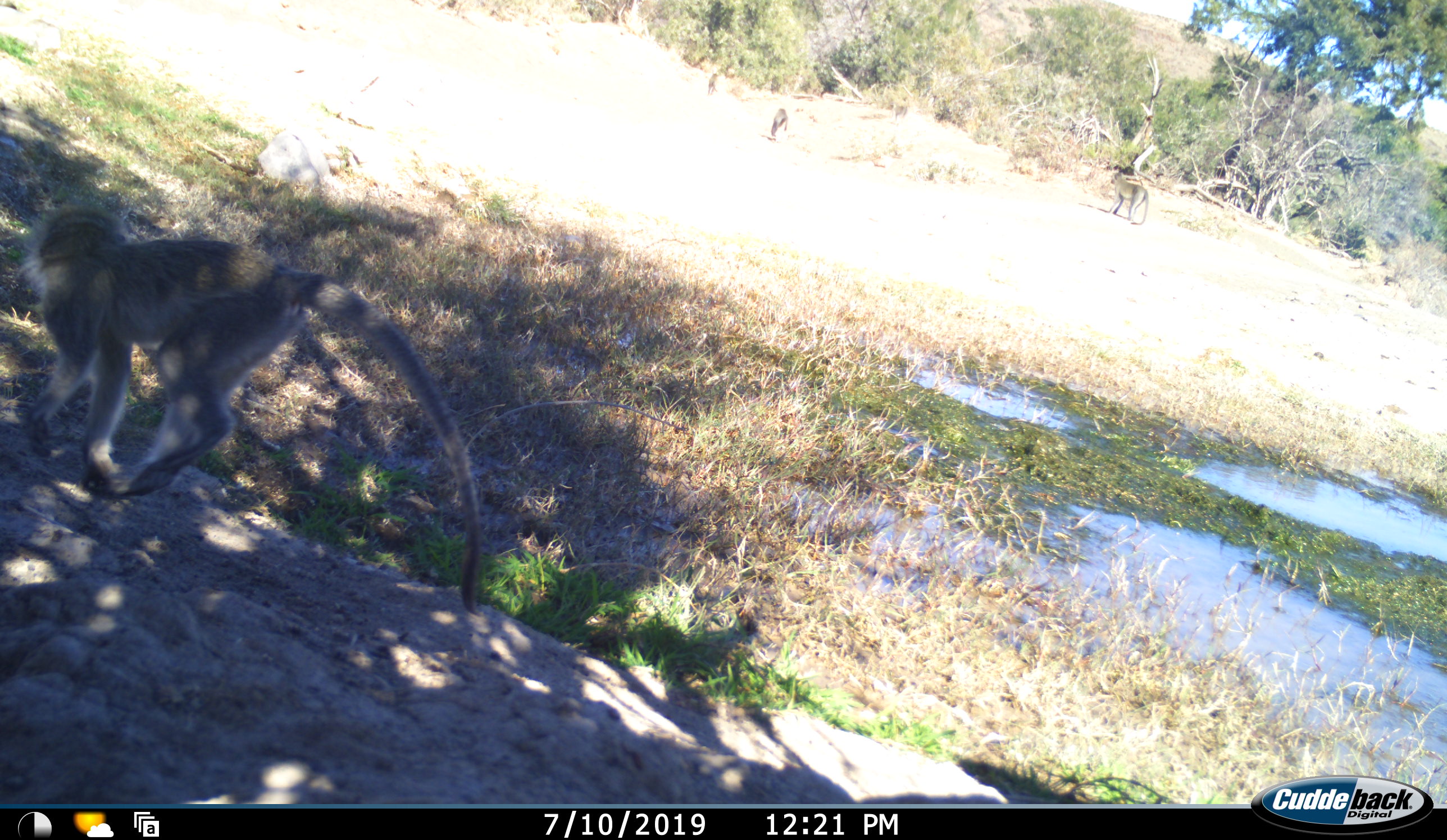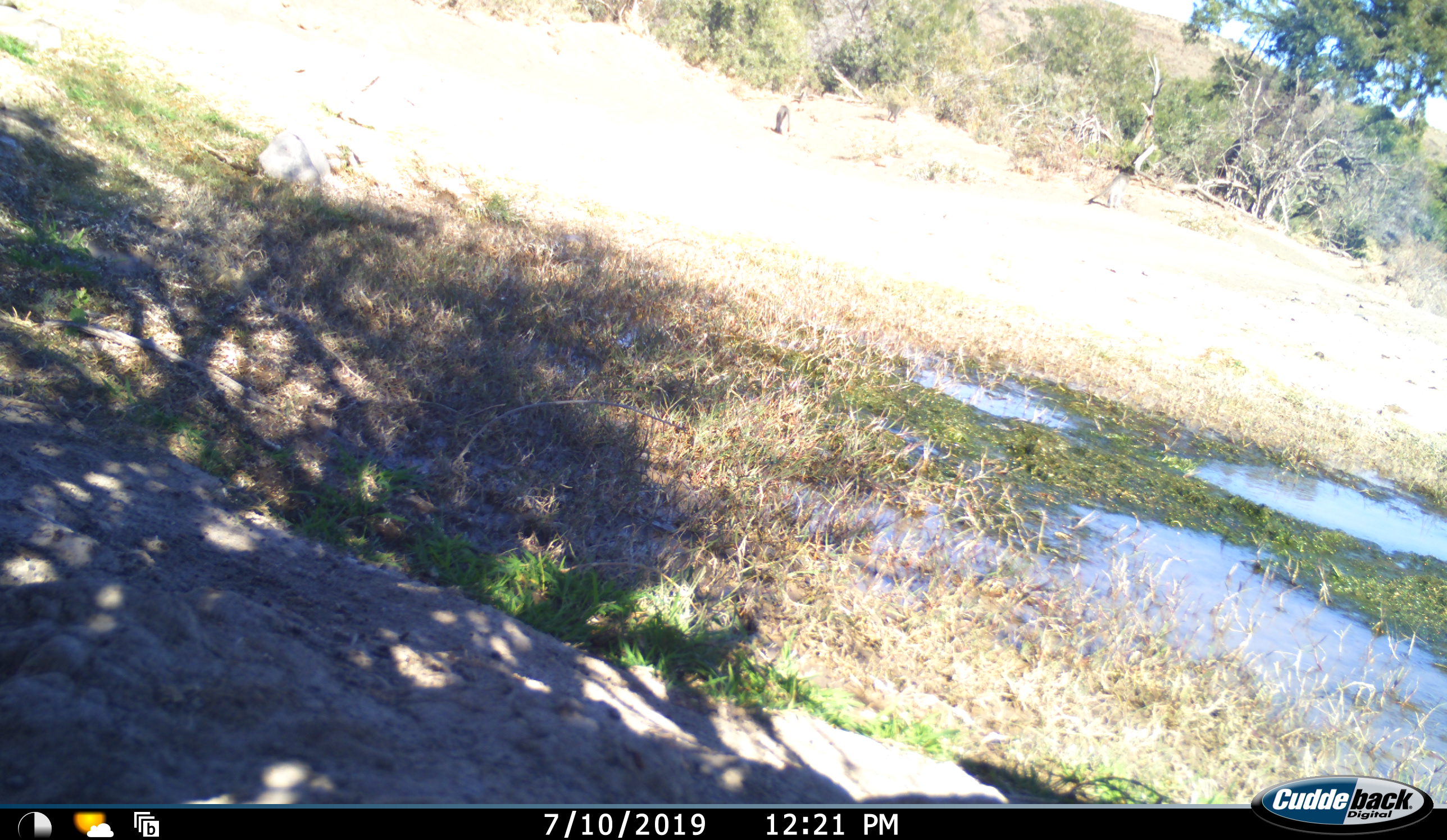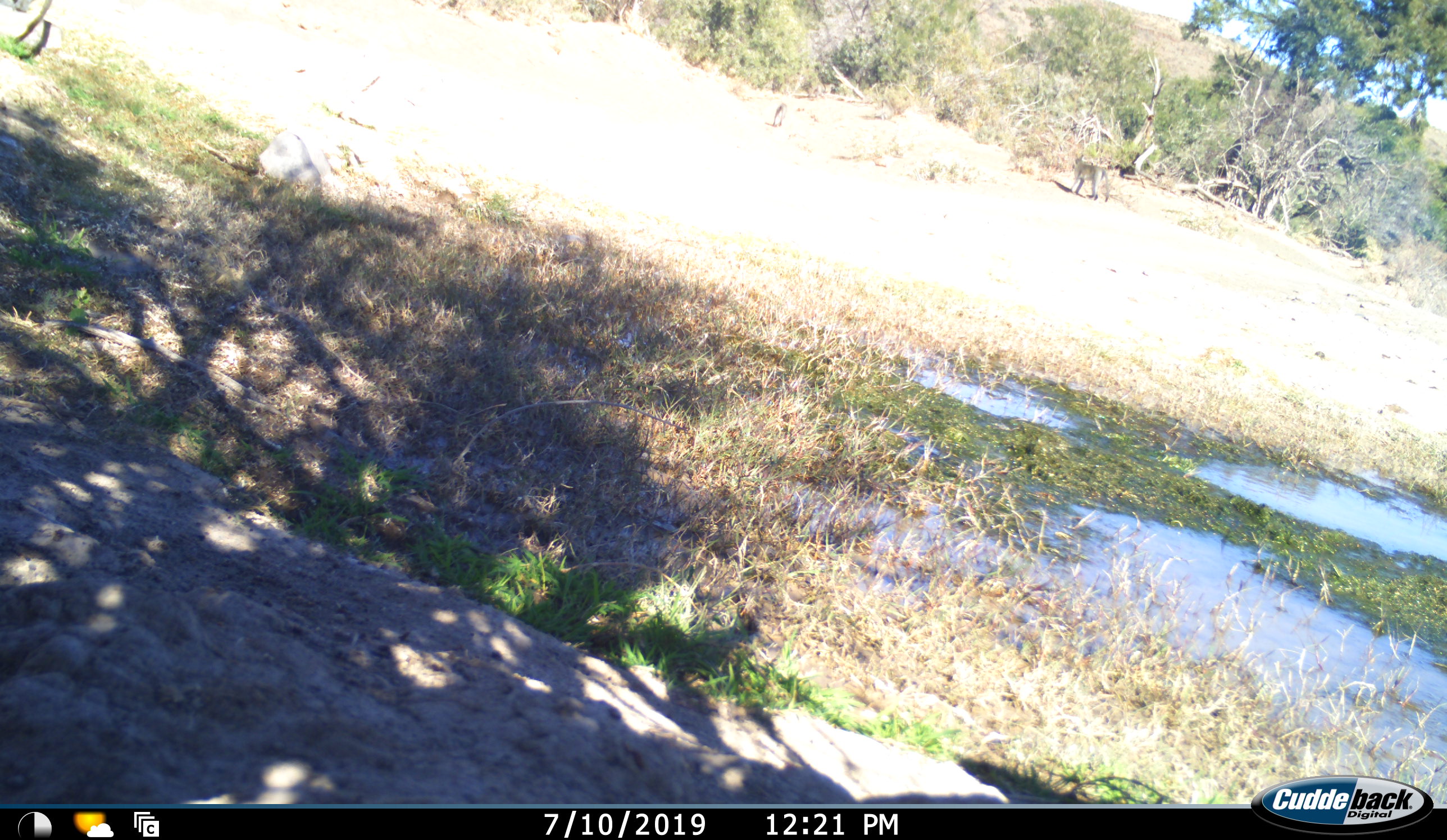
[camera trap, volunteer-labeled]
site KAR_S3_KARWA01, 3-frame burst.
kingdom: Animalia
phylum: Chordata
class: Mammalia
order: Primates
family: Cercopithecidae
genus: Chlorocebus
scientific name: Chlorocebus pygerythrus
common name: vervet monkey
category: monkeyvervet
Monkeyvervet (vervet monkey) (Chlorocebus pygerythrus), count 5. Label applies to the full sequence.